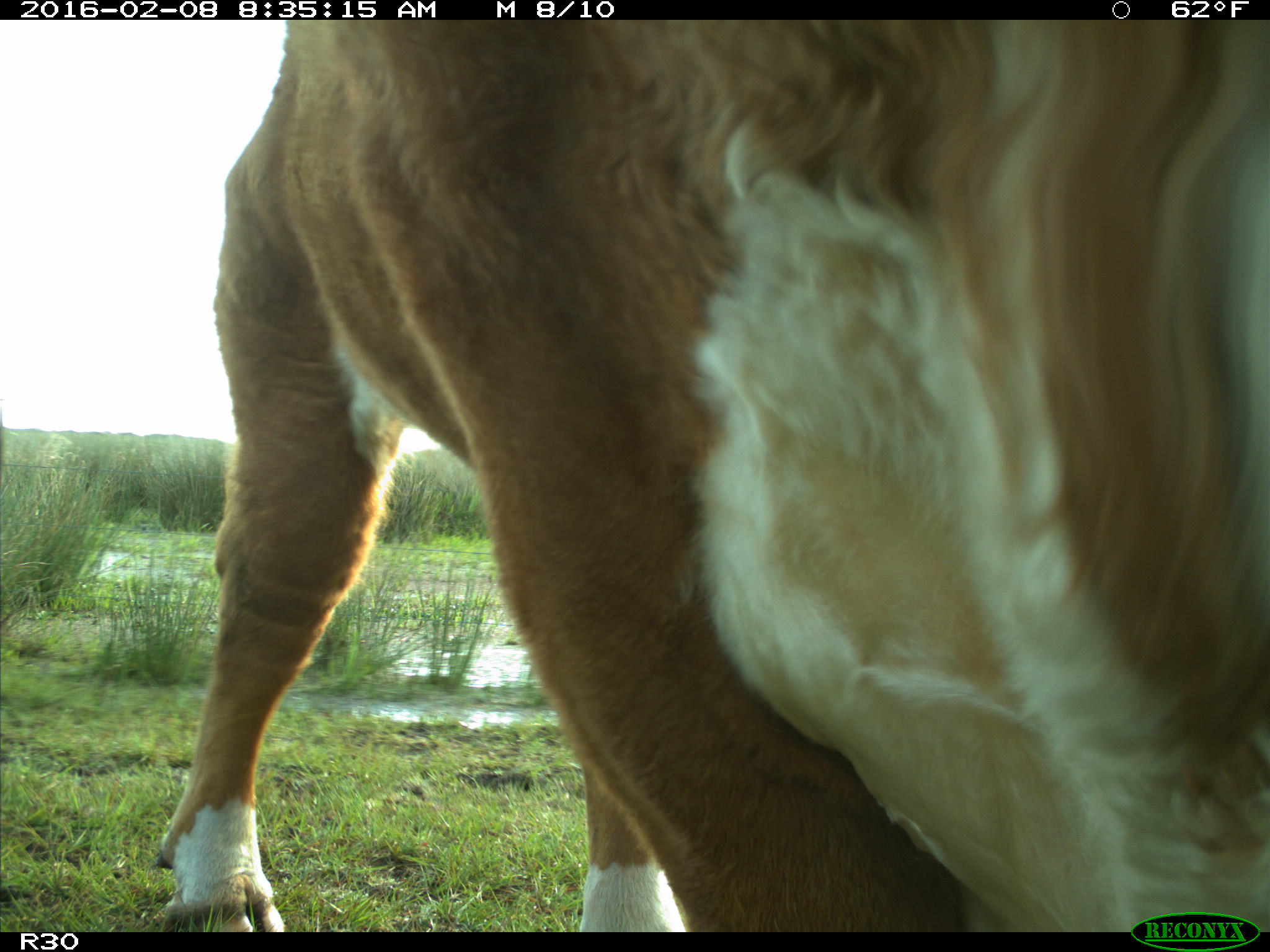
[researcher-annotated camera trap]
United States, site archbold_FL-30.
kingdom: Animalia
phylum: Chordata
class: Mammalia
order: Artiodactyla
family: Bovidae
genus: Bos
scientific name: Bos taurus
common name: domestic cow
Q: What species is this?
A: Bos taurus (domestic cow).